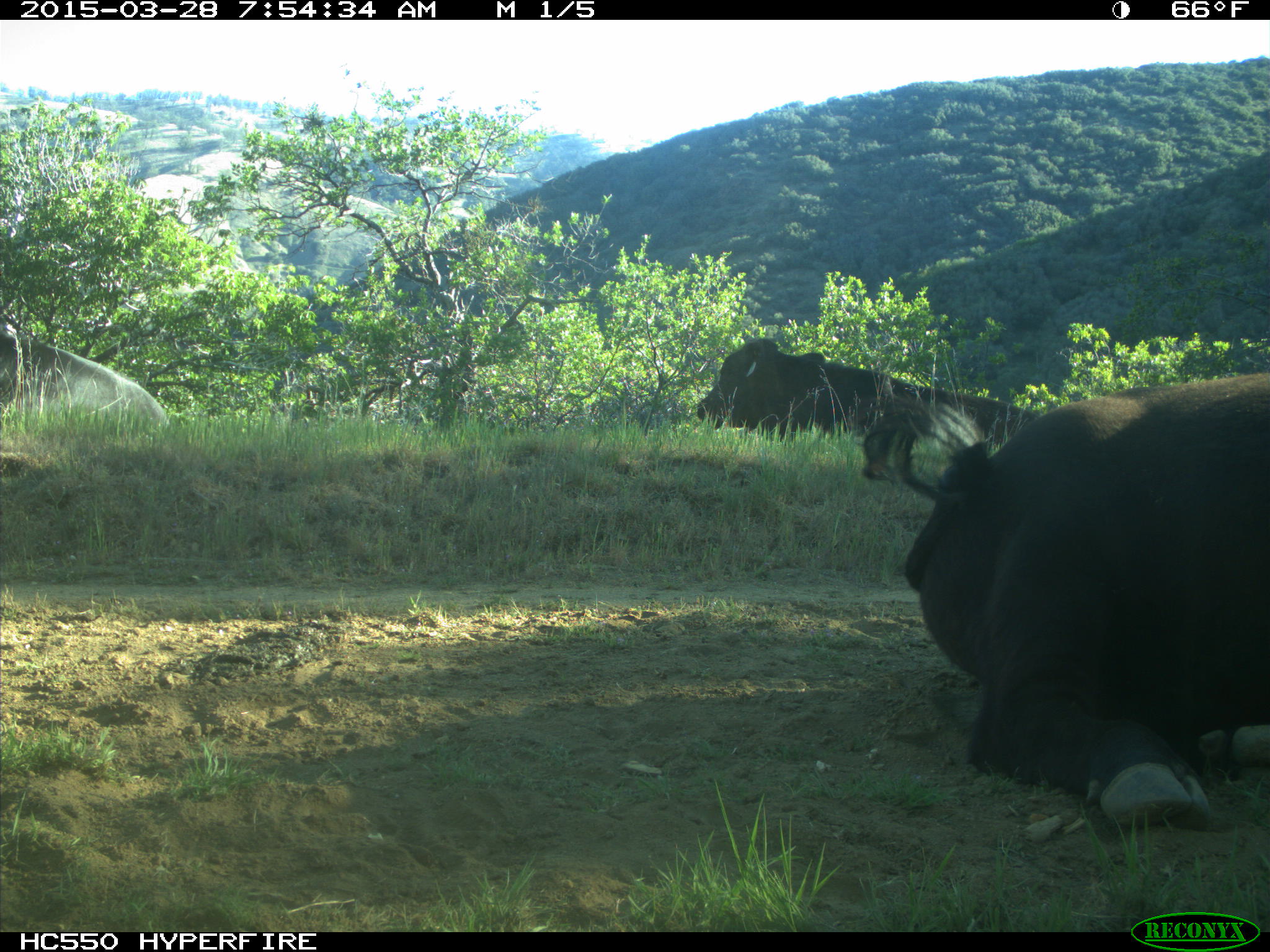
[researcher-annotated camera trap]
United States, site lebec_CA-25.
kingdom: Animalia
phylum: Chordata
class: Mammalia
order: Artiodactyla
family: Bovidae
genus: Bos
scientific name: Bos taurus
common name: domestic cow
Bos taurus (domestic cow).